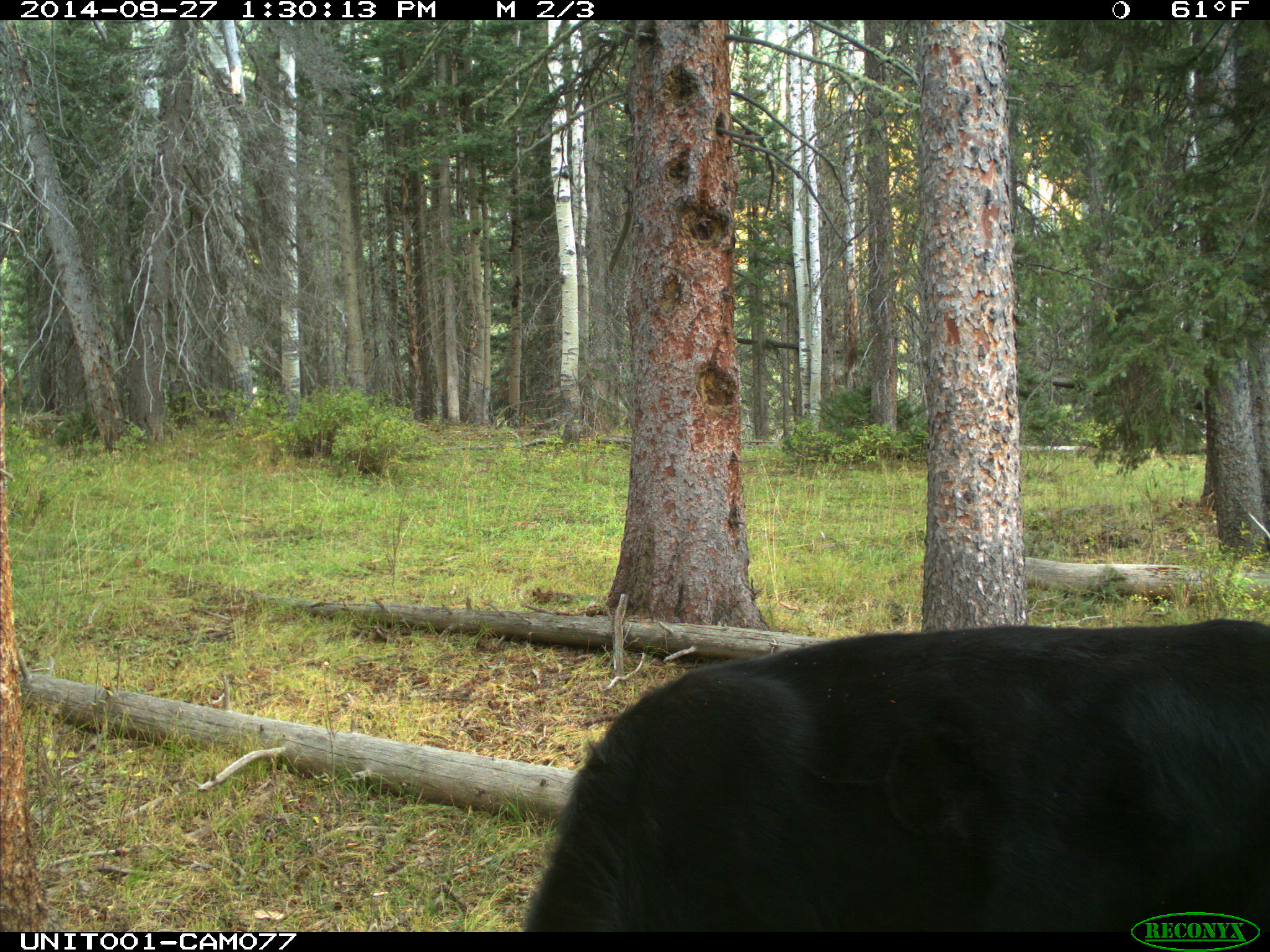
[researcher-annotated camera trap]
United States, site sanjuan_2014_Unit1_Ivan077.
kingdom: Animalia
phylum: Chordata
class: Mammalia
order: Artiodactyla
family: Bovidae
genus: Bos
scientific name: Bos taurus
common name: domestic cow